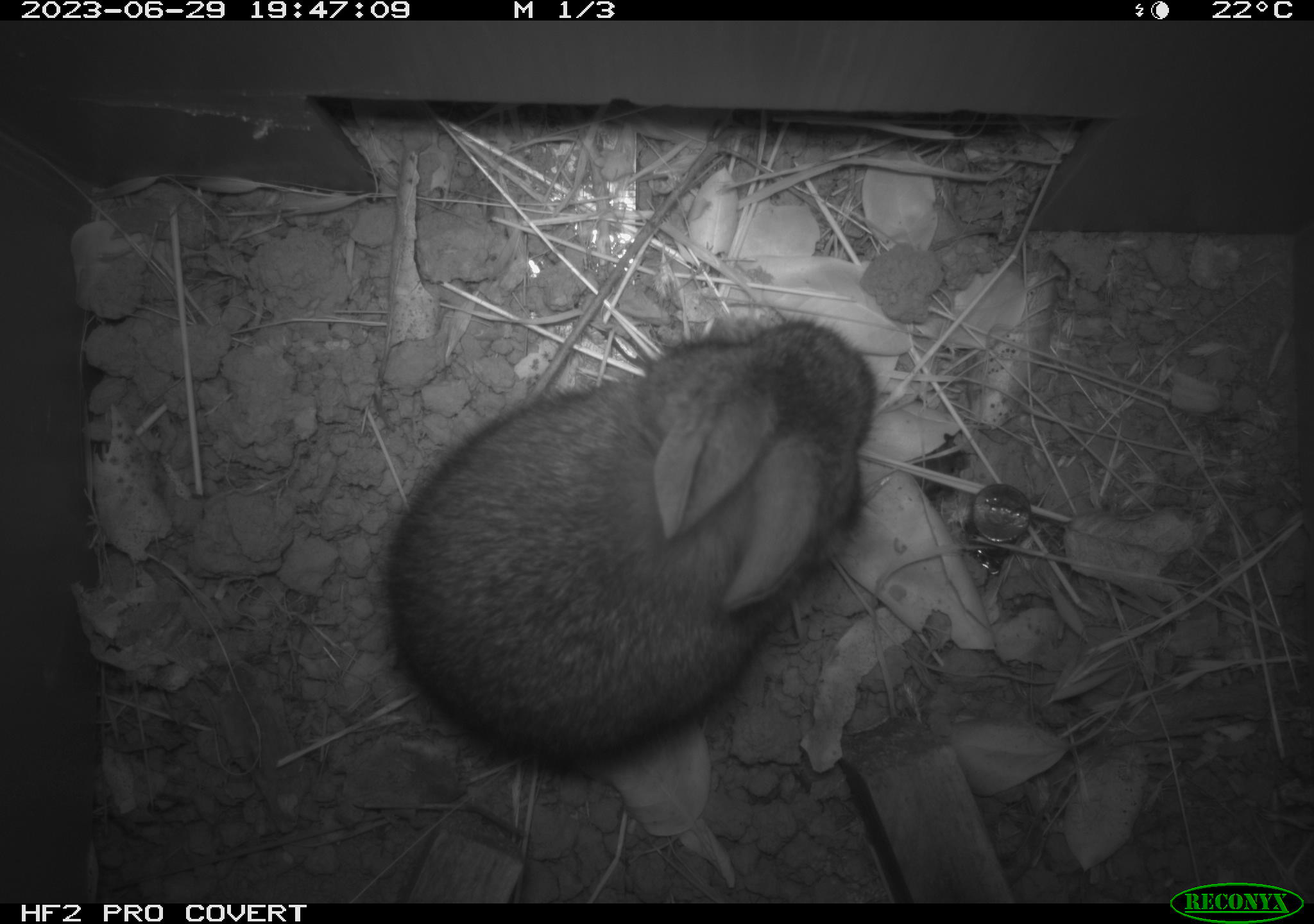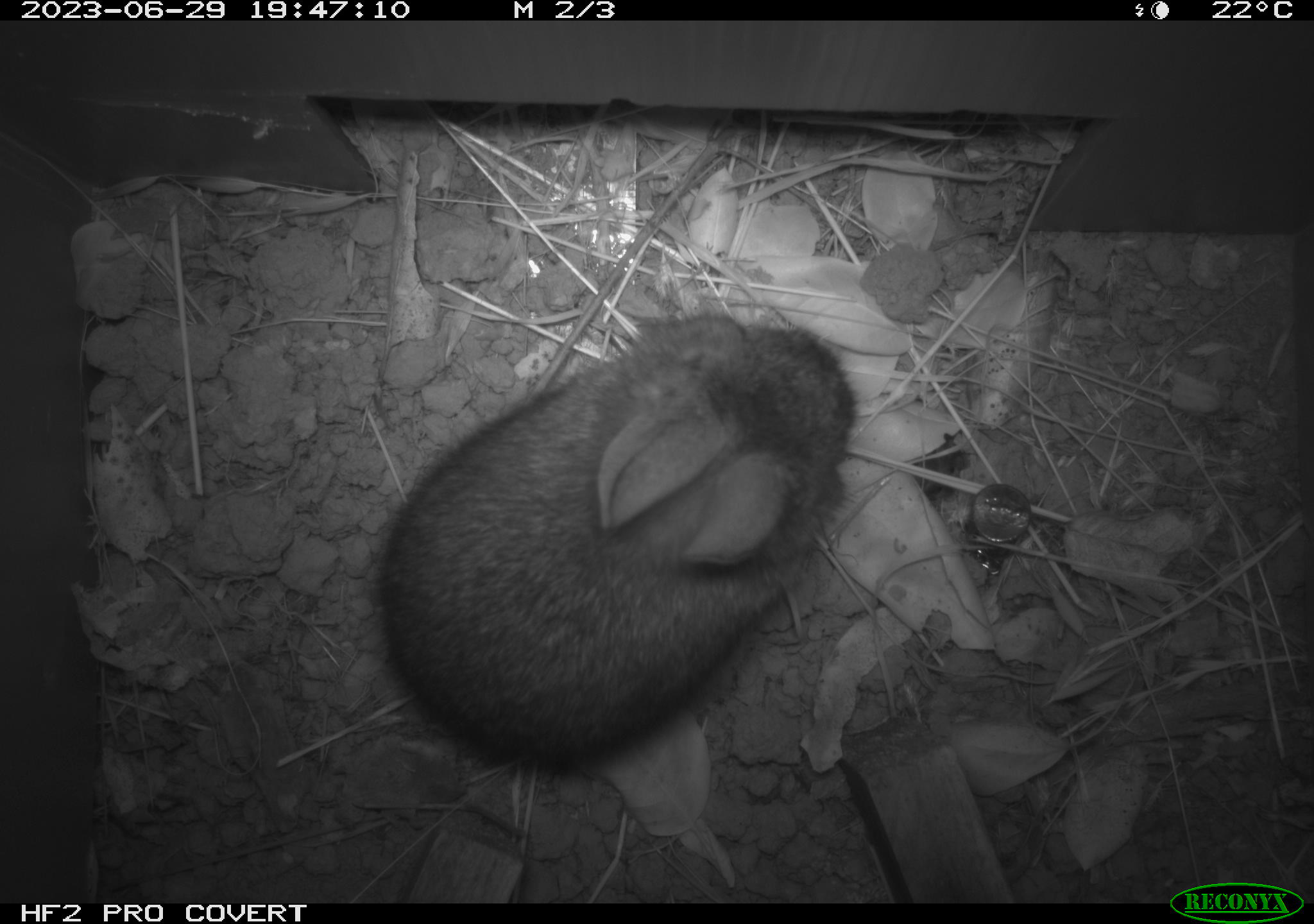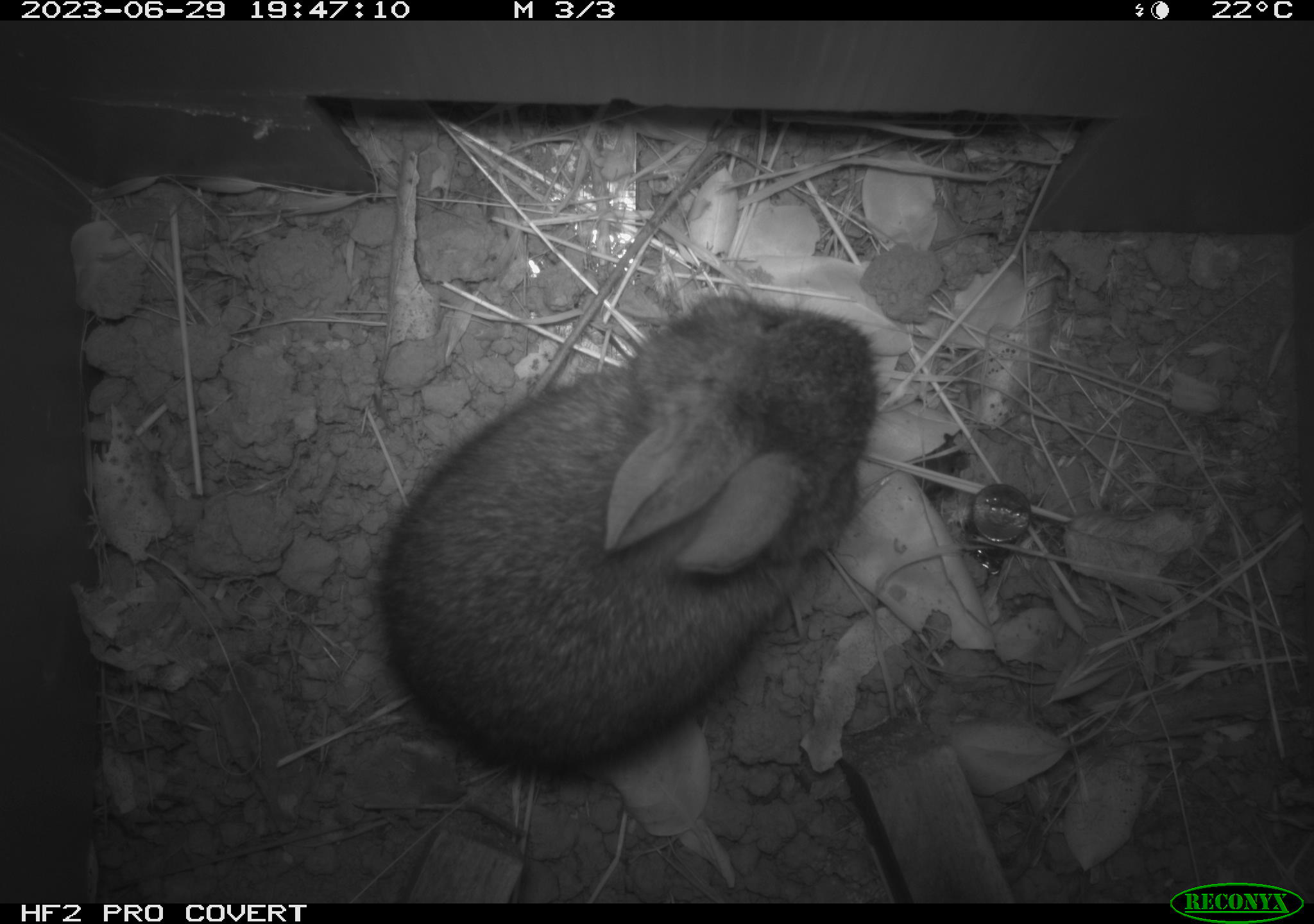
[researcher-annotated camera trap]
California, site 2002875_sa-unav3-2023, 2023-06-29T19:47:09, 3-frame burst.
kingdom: Animalia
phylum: Chordata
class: Mammalia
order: Lagomorpha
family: Leporidae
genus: Sylvilagus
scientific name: Sylvilagus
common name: cottontail rabbits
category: sylvilagus species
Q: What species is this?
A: Sylvilagus species (cottontail rabbits) (Sylvilagus).